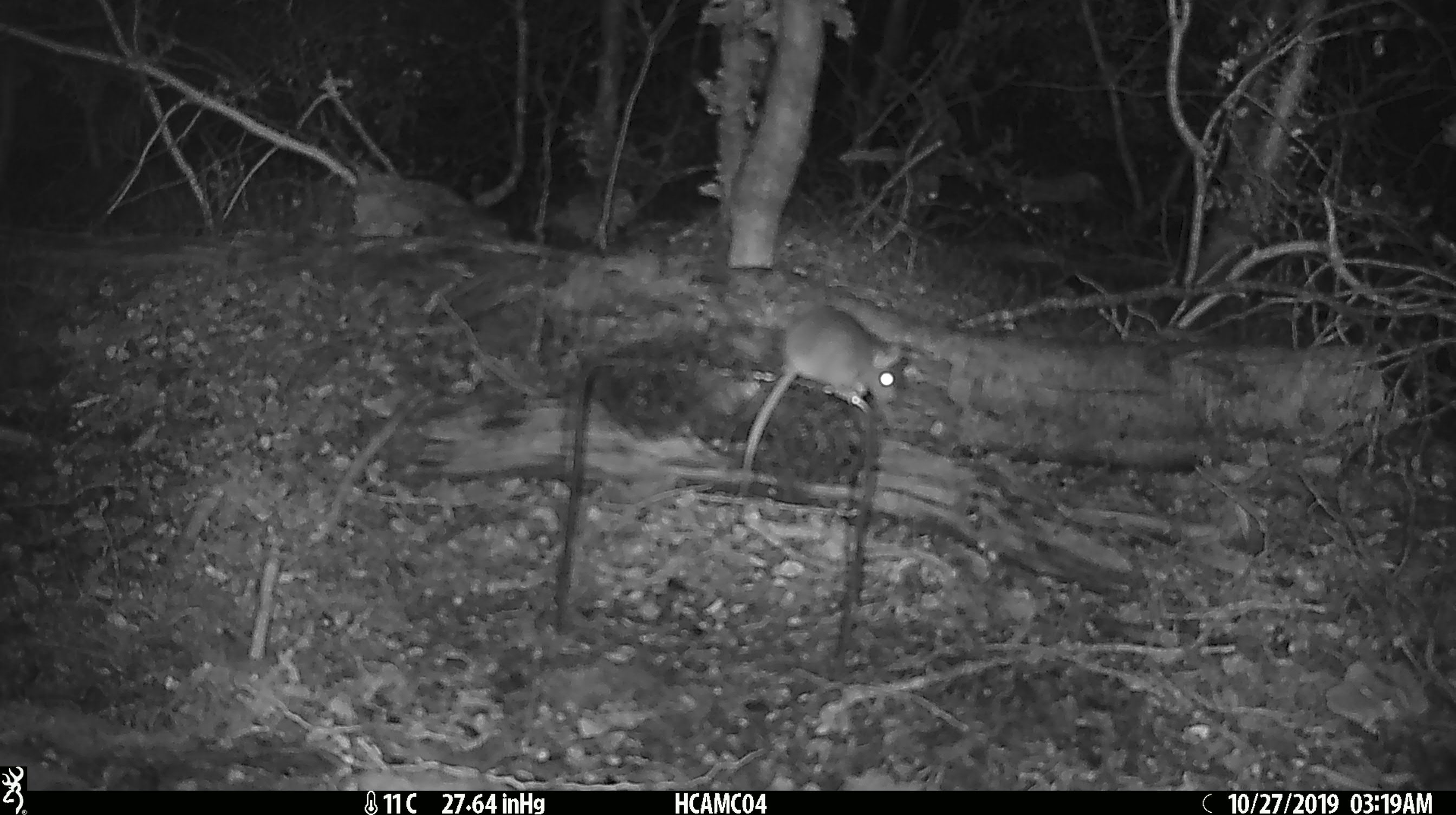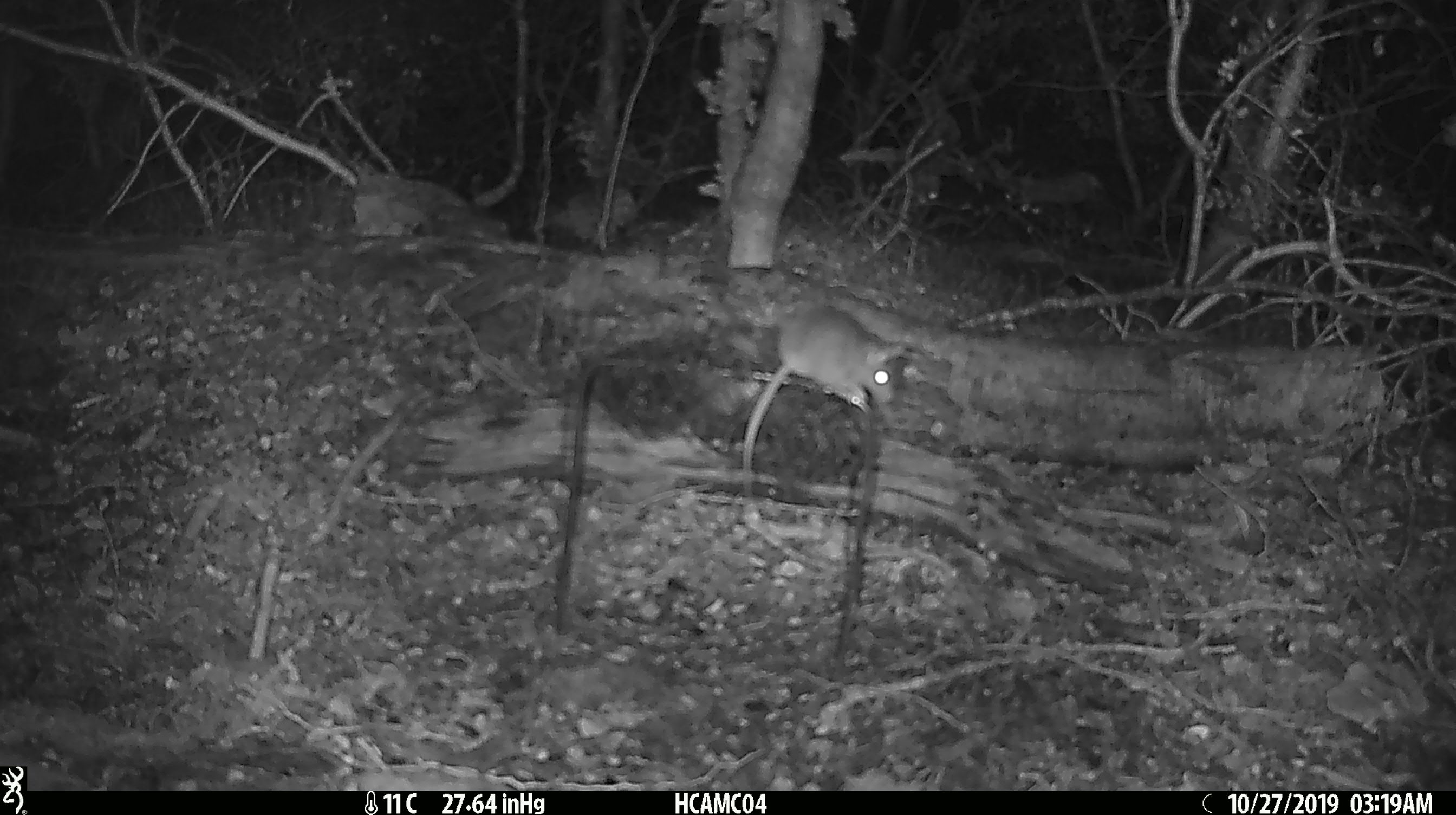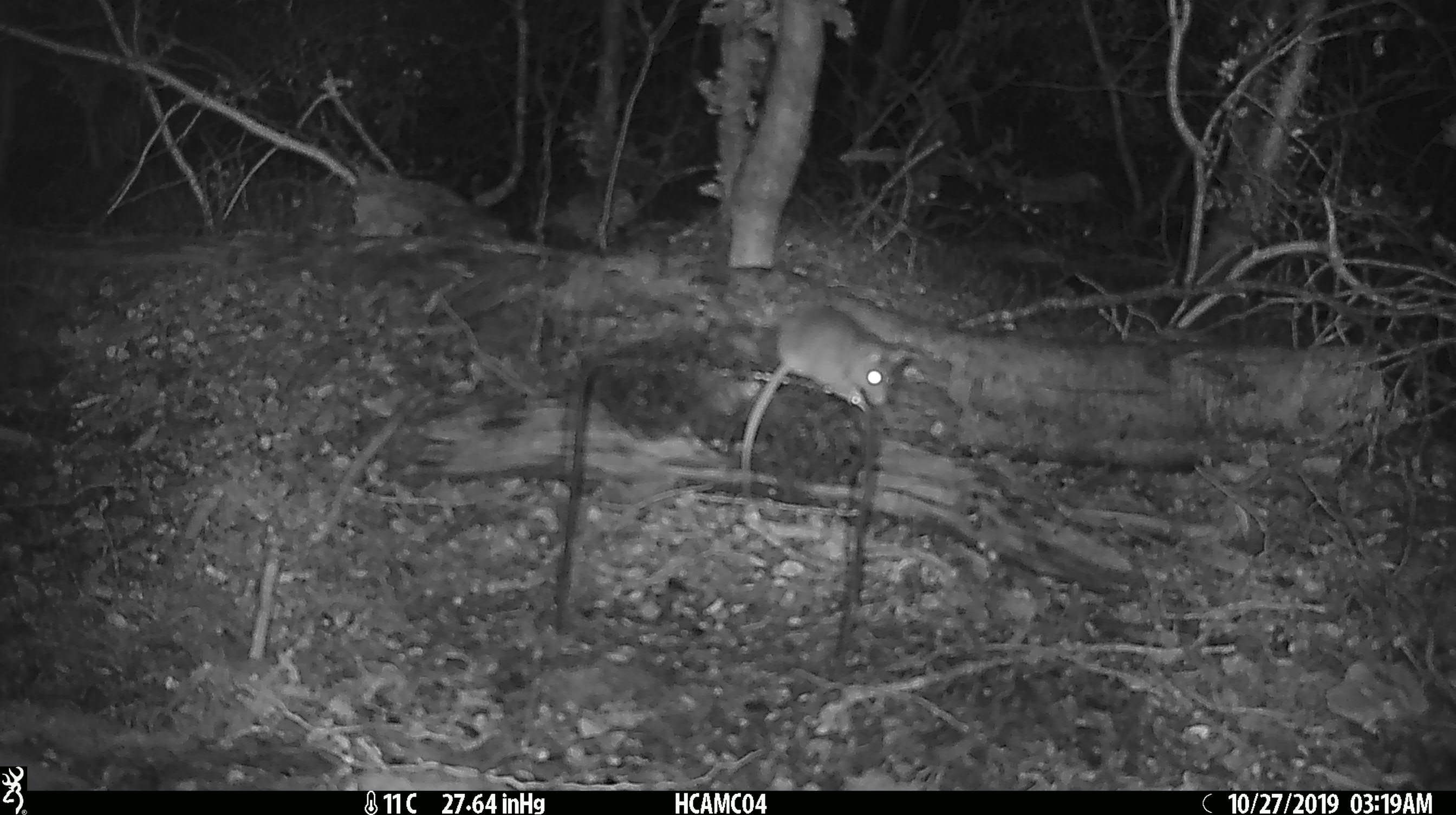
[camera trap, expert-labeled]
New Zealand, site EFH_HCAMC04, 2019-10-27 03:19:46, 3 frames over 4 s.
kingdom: Animalia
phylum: Chordata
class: Mammalia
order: Rodentia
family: Muridae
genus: Mus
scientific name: Mus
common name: mouse